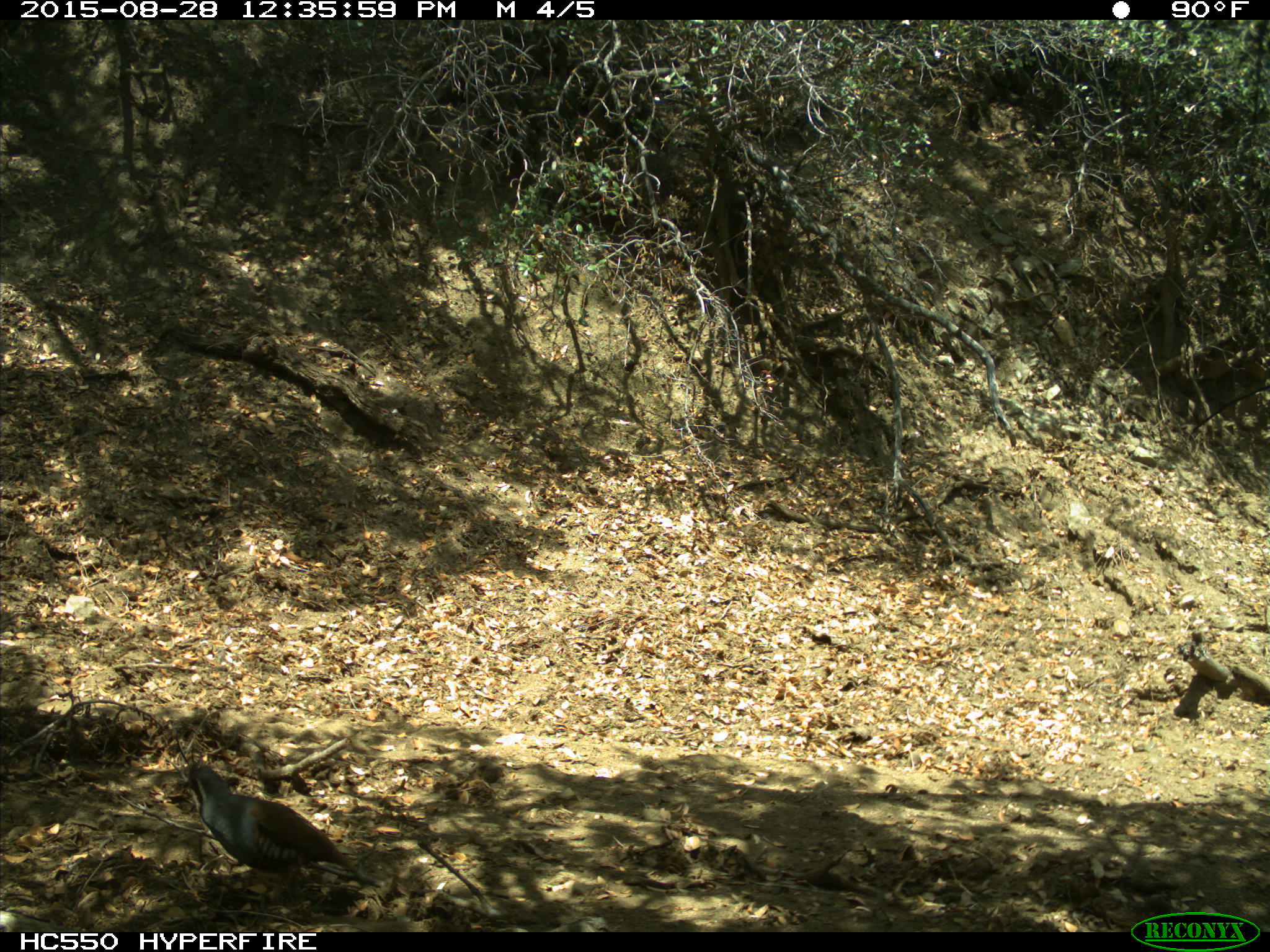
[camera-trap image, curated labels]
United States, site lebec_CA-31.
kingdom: Animalia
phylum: Chordata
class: Aves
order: Galliformes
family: Odontophoridae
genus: Callipepla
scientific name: Callipepla californica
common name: california quail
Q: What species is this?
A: Callipepla californica (california quail).